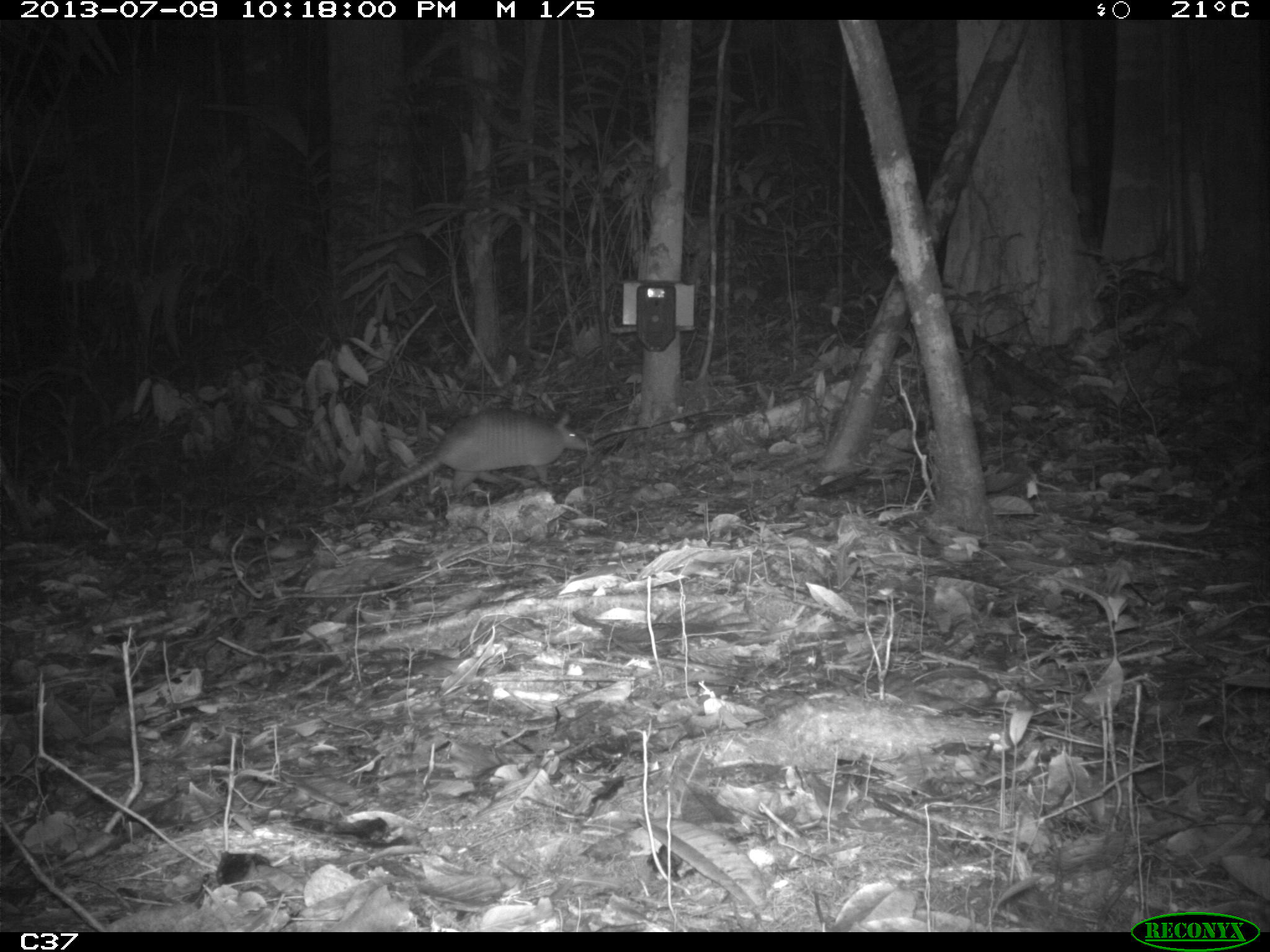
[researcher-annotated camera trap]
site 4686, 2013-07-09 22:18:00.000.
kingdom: Animalia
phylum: Chordata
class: Mammalia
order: Cingulata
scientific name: Cingulata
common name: armadillo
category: unknown armadillo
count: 1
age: adult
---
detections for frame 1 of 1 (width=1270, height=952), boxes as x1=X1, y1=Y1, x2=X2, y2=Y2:
unknown armadillo: x1=351, y1=408, x2=595, y2=509